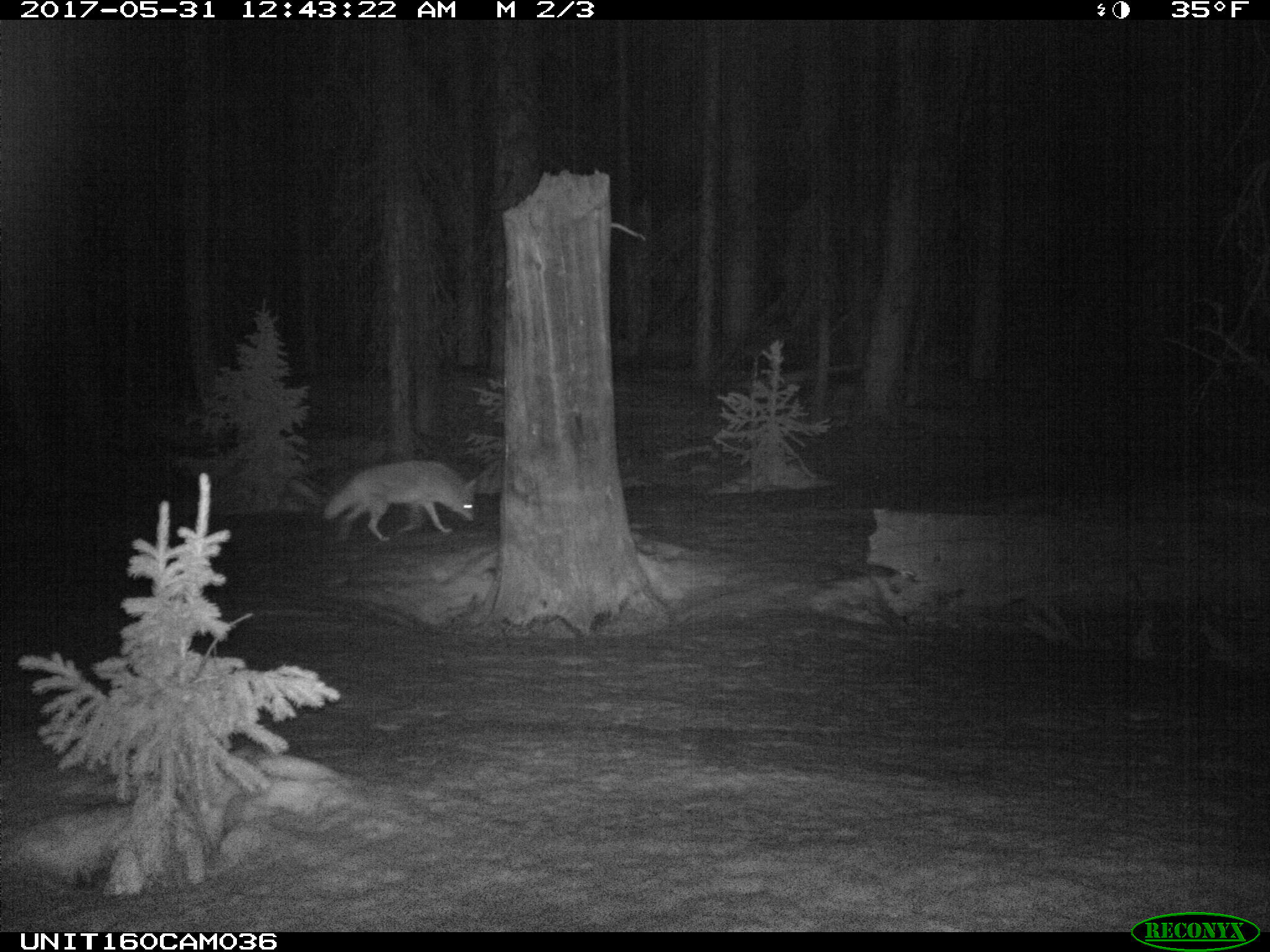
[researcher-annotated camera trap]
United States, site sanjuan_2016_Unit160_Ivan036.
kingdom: Animalia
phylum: Chordata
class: Mammalia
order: Carnivora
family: Canidae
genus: Canis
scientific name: Canis latrans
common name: coyote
Canis latrans (coyote).